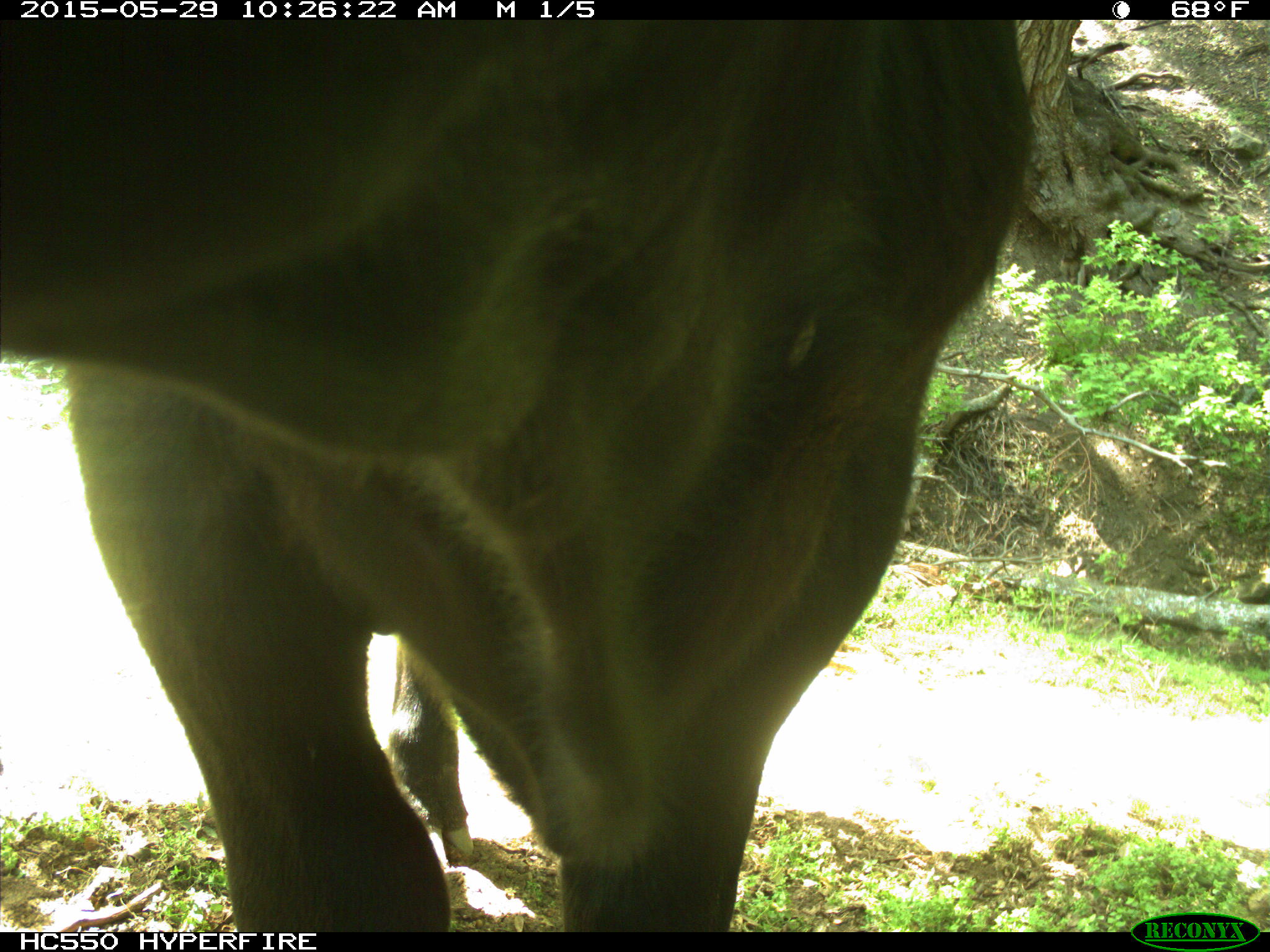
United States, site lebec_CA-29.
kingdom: Animalia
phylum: Chordata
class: Mammalia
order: Artiodactyla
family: Bovidae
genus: Bos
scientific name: Bos taurus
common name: domestic cow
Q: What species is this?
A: Bos taurus (domestic cow).